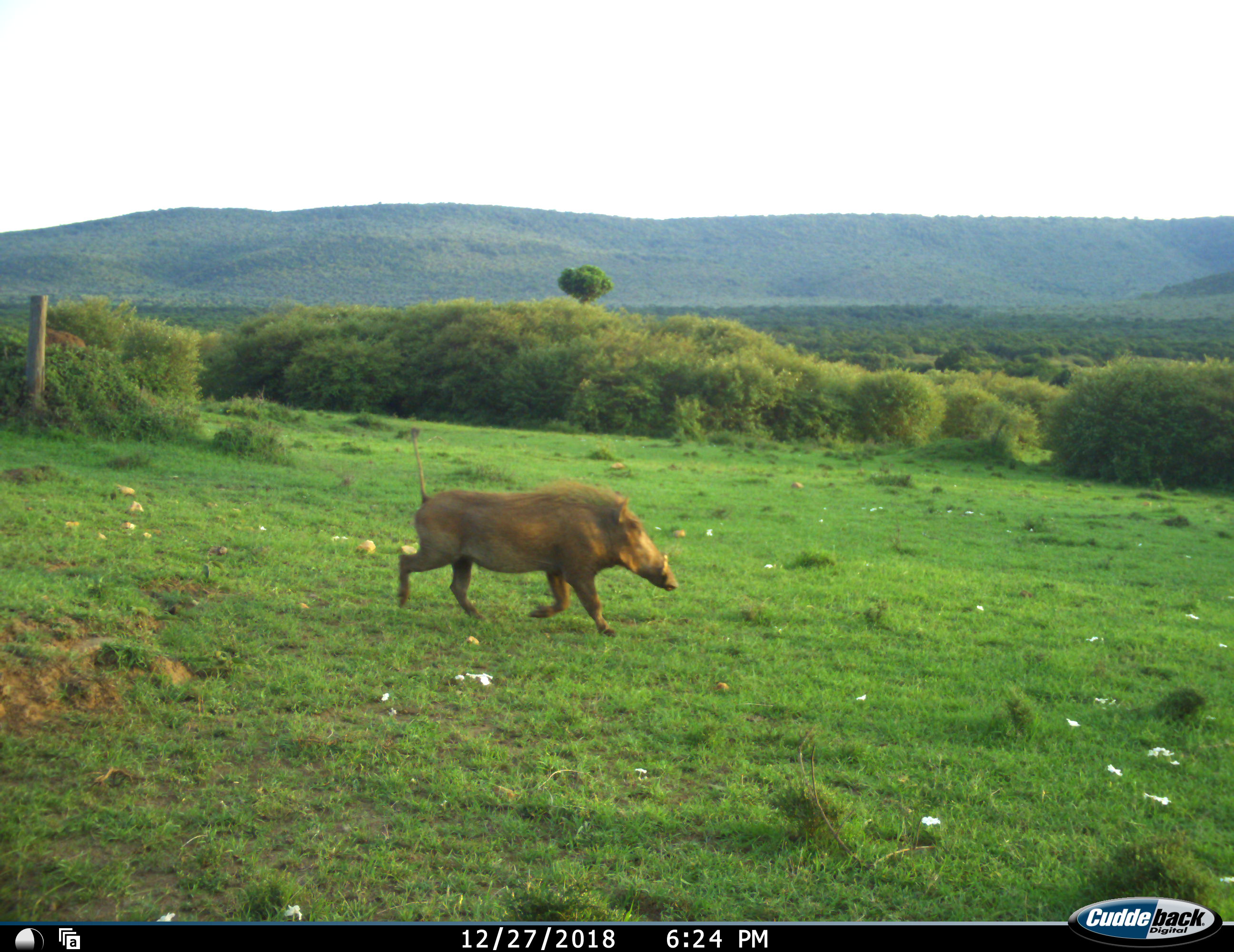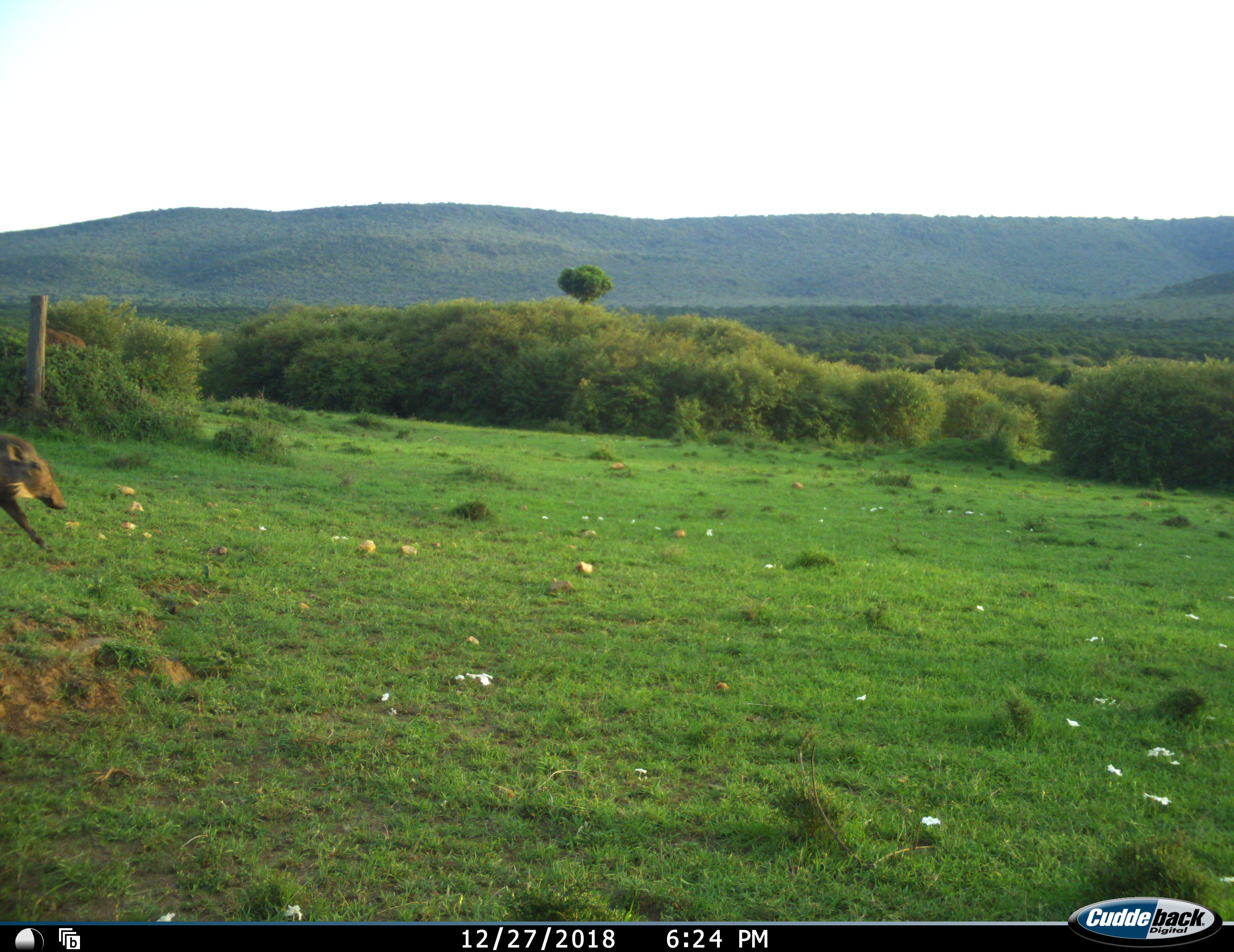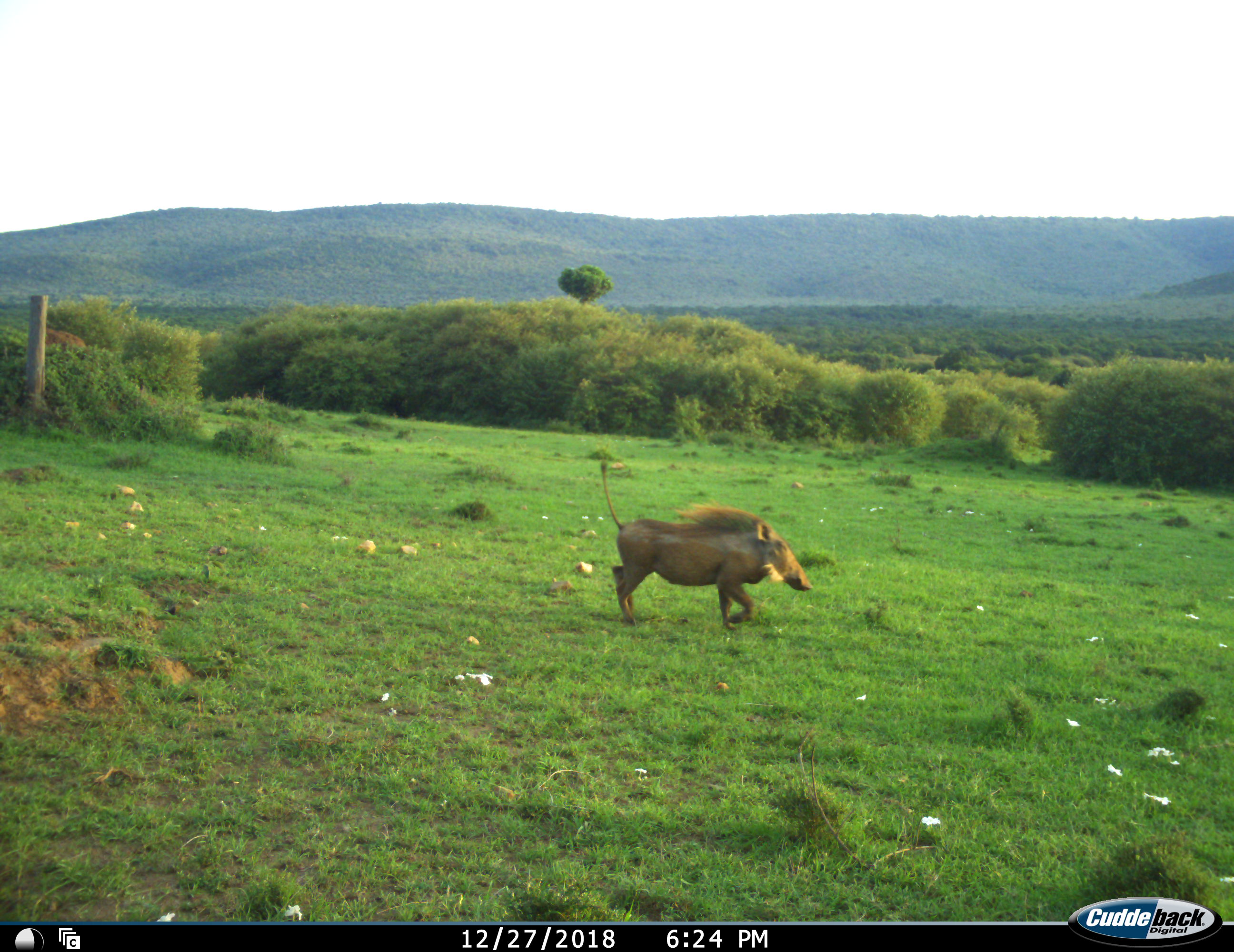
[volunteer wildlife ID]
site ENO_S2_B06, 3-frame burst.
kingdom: Animalia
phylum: Chordata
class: Mammalia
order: Artiodactyla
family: Suidae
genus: Phacochoerus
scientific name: Phacochoerus africanus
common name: warthog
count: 1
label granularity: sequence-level